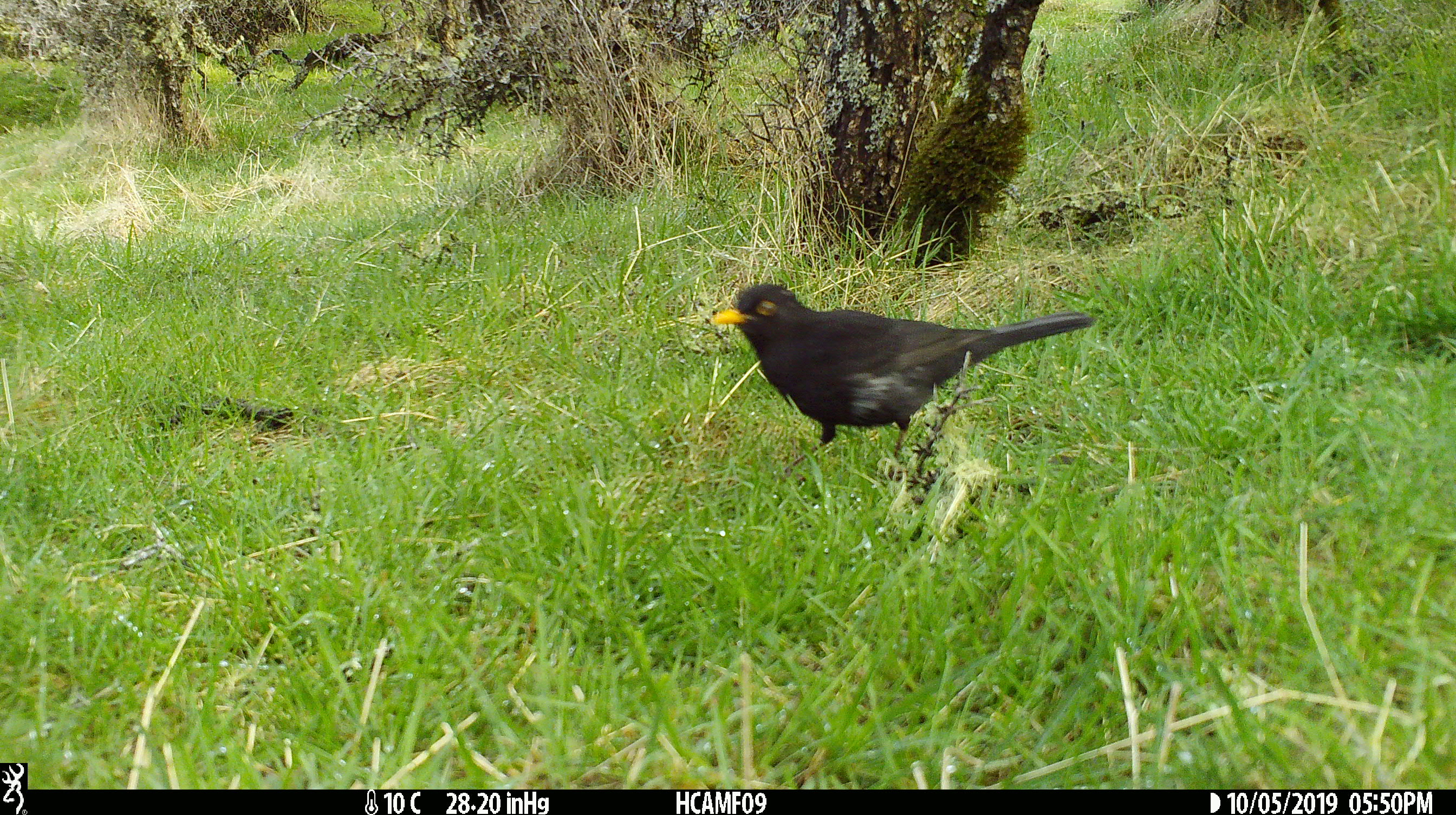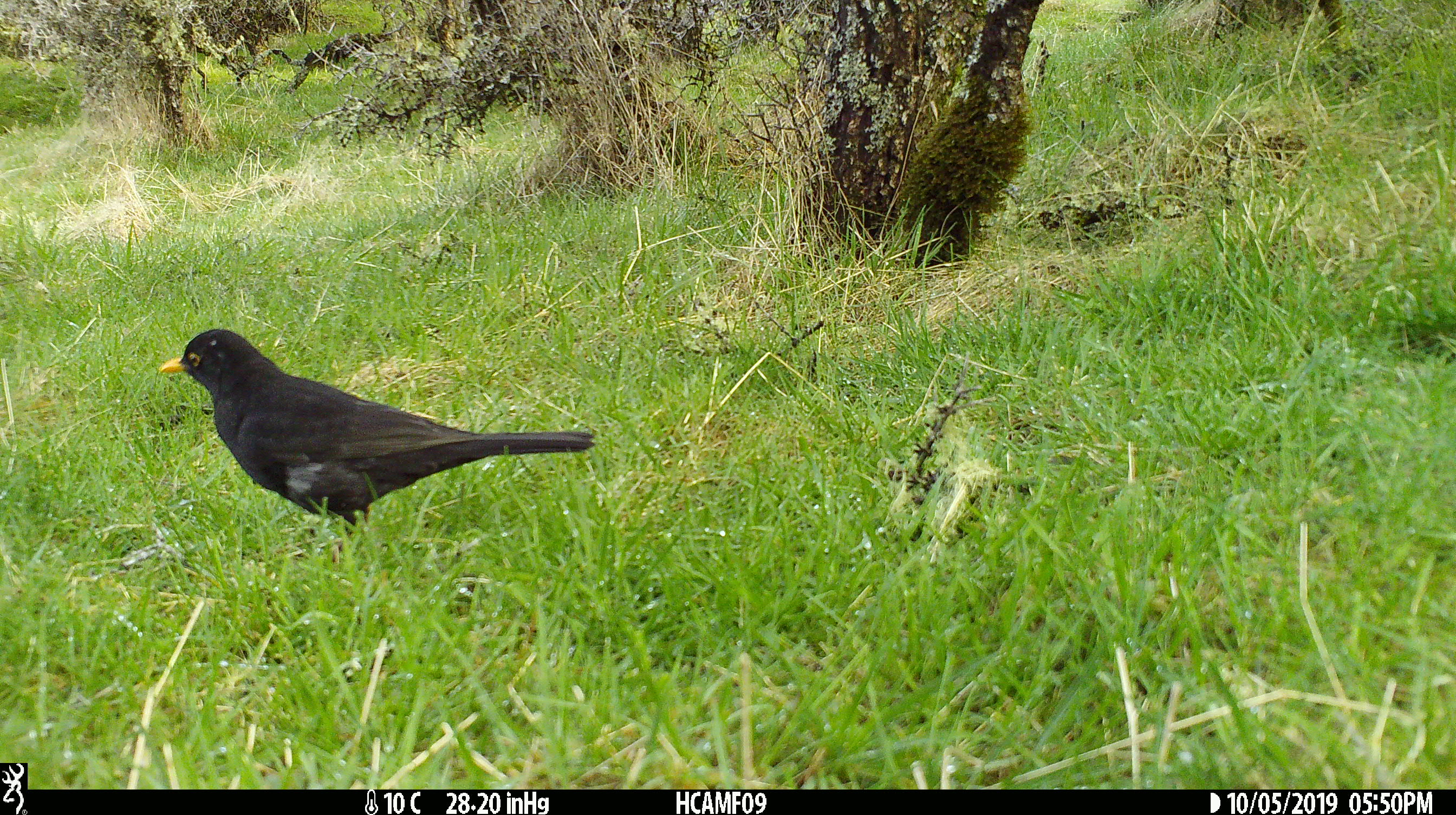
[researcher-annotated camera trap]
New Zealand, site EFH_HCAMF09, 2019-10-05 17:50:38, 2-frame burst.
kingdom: Animalia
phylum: Chordata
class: Aves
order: Passeriformes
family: Turdidae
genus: Turdus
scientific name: Turdus merula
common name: eurasian blackbird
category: blackbird